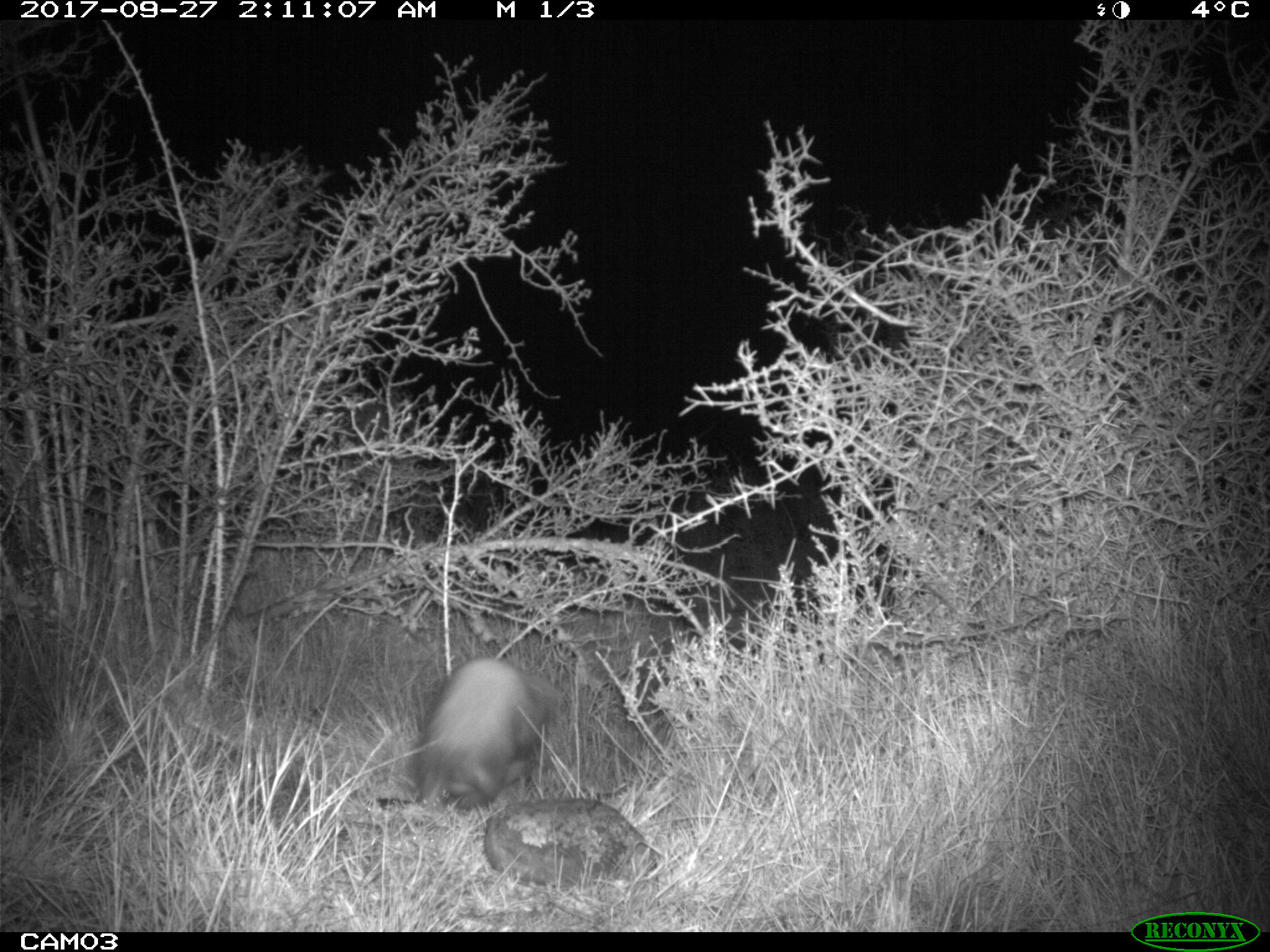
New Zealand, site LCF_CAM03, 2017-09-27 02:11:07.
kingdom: Animalia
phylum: Chordata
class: Mammalia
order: Carnivora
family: Mustelidae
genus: Mustela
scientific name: Mustela furo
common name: ferret